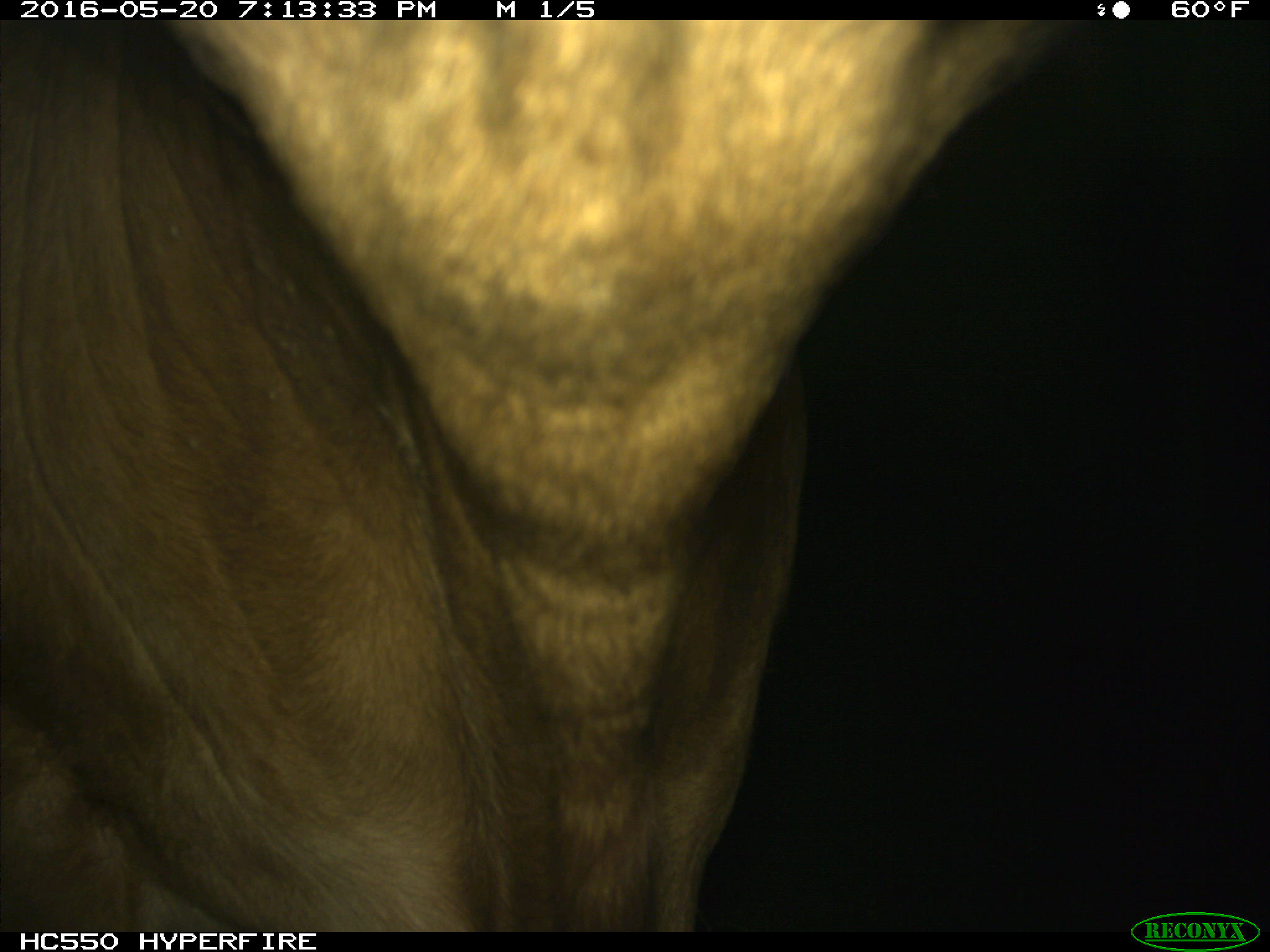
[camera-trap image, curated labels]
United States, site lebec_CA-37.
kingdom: Animalia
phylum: Chordata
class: Mammalia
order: Artiodactyla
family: Bovidae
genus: Bos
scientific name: Bos taurus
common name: domestic cow